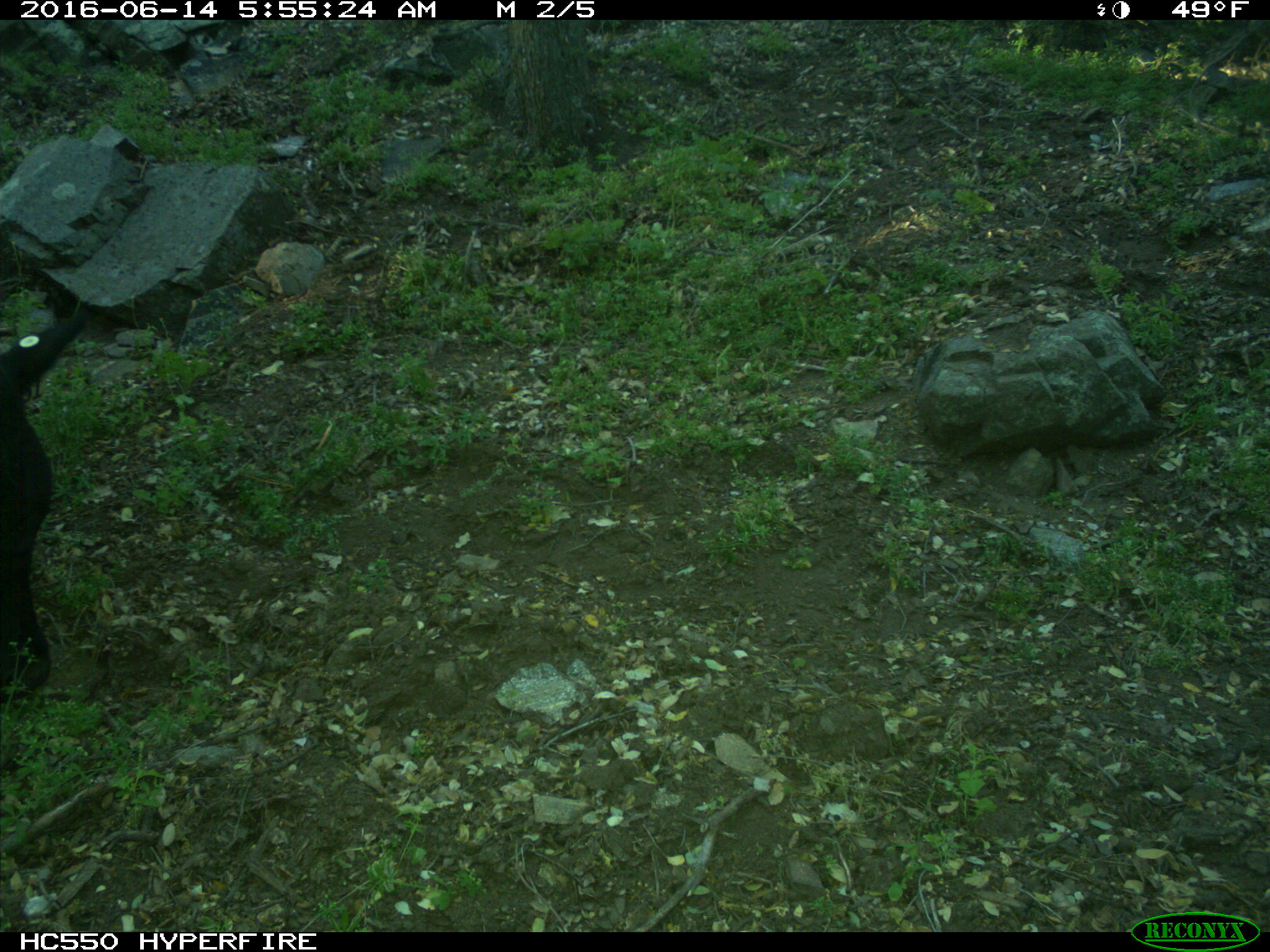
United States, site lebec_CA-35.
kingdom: Animalia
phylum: Chordata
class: Mammalia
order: Artiodactyla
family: Bovidae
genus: Bos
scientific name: Bos taurus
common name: domestic cow